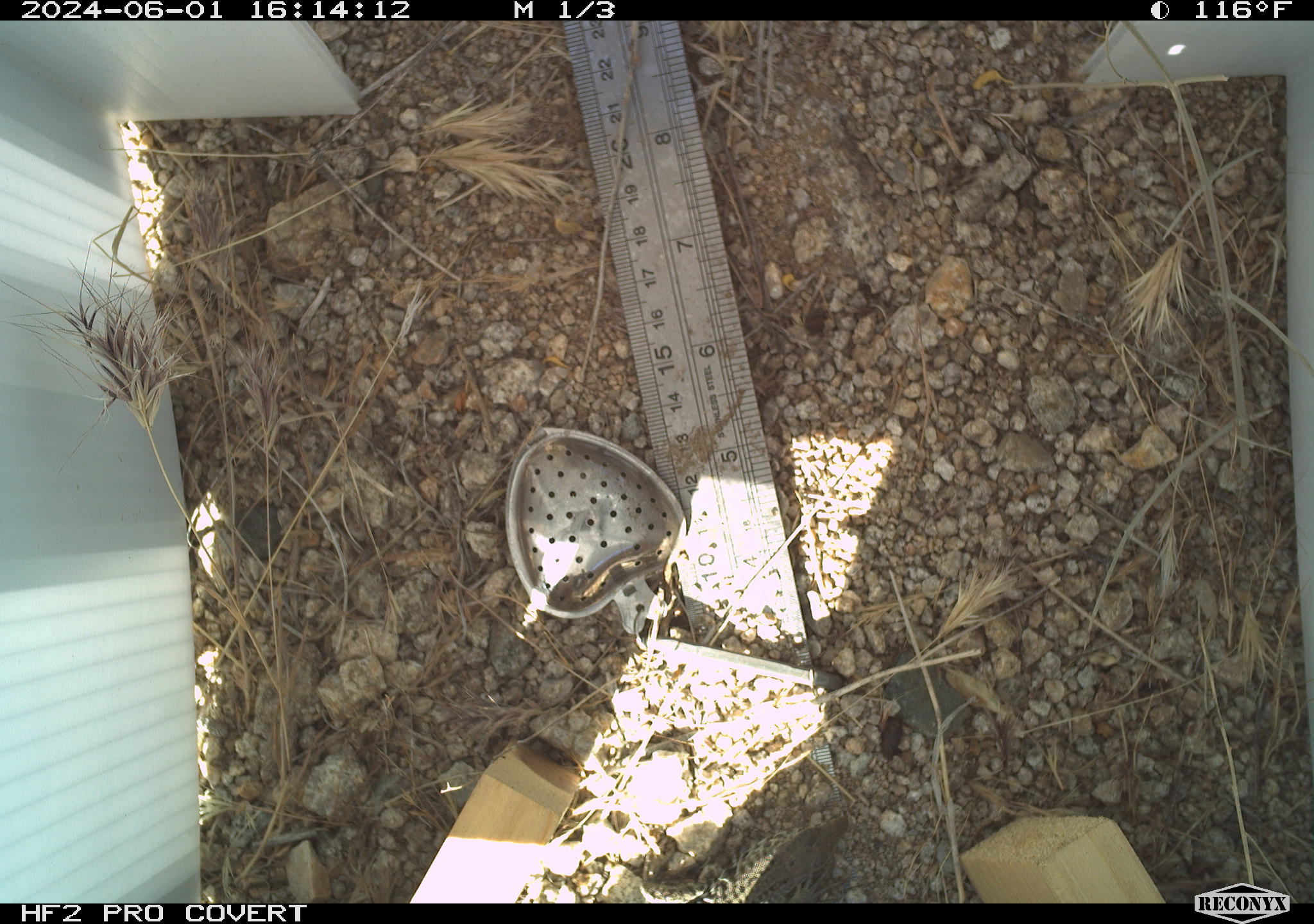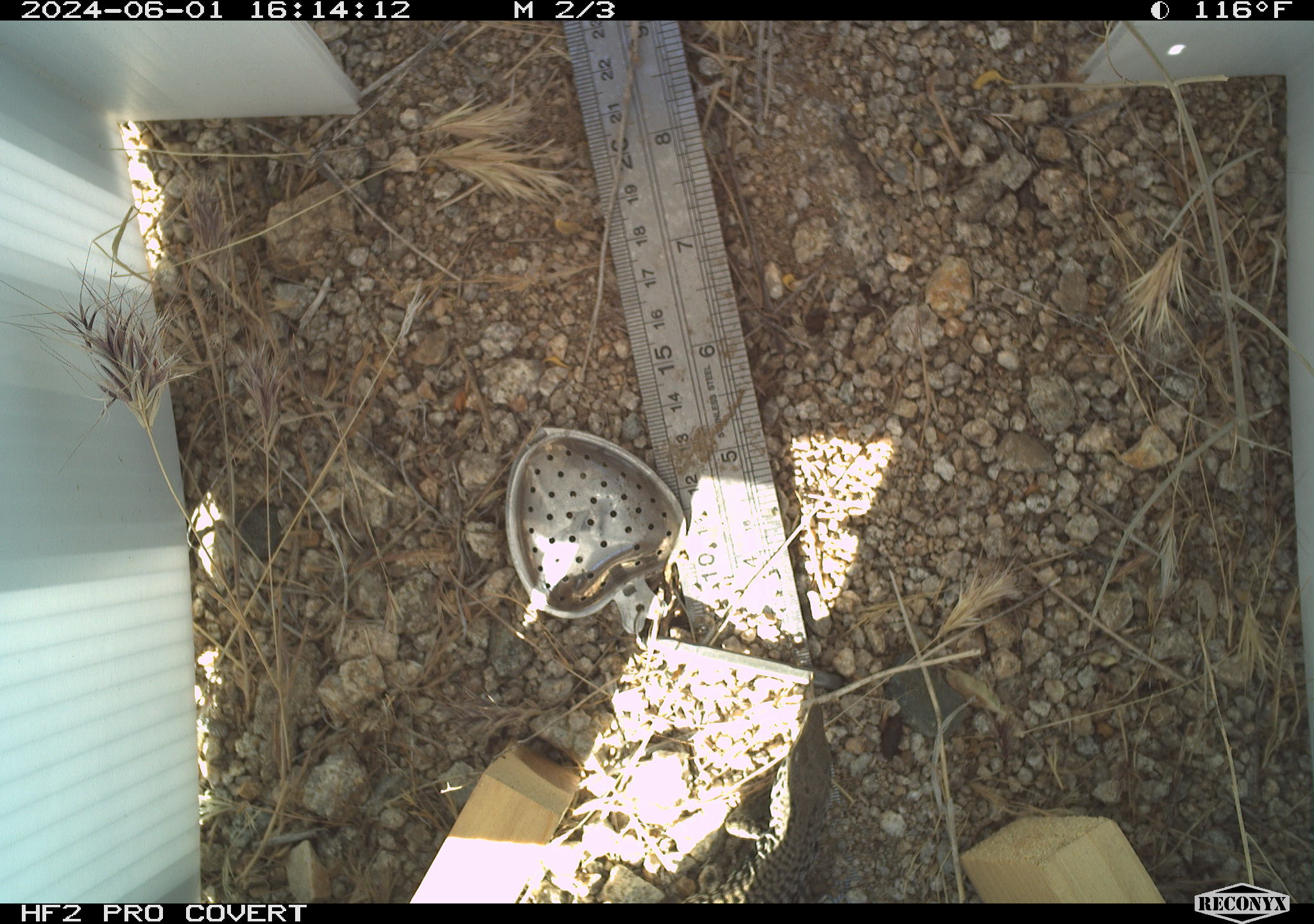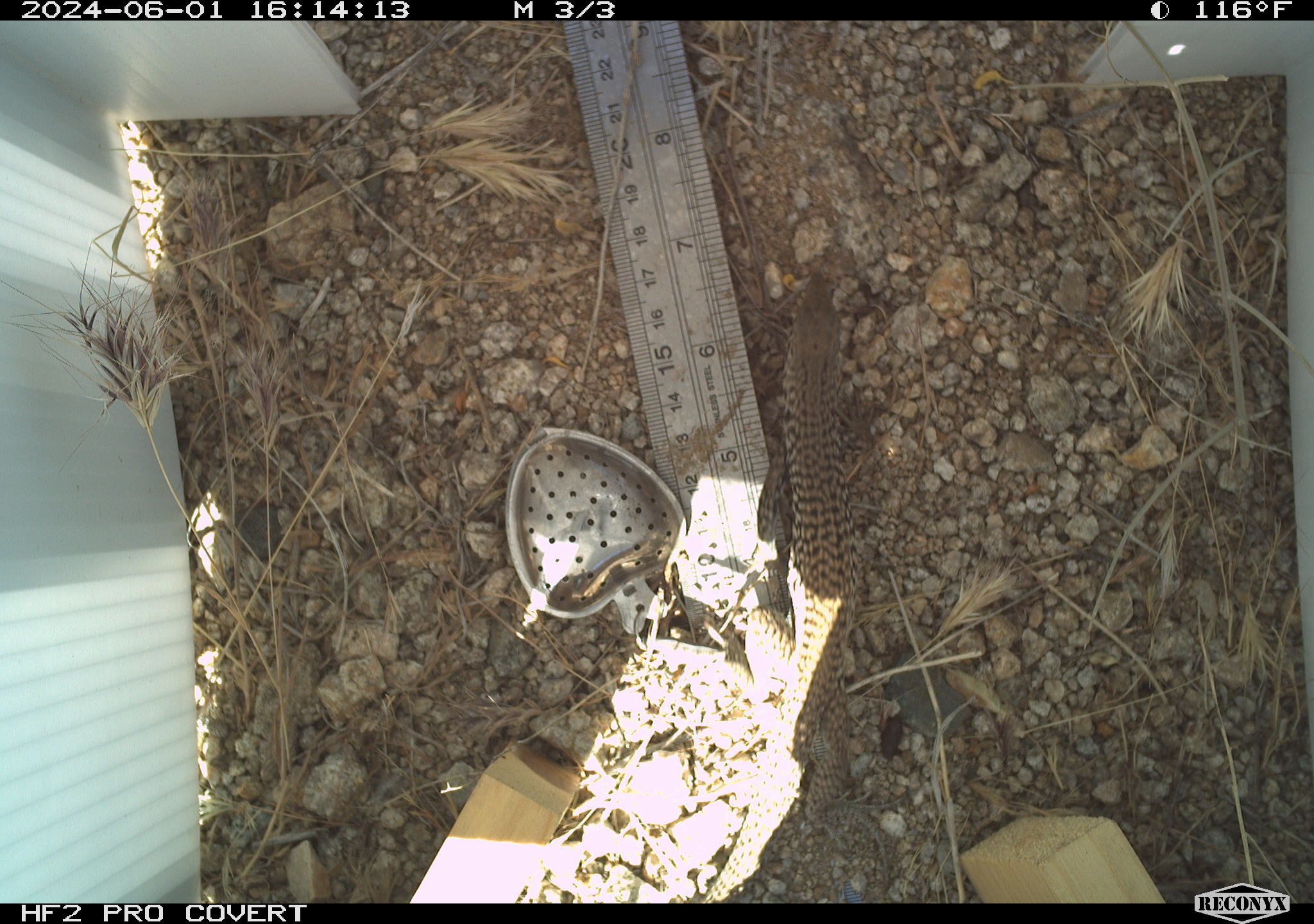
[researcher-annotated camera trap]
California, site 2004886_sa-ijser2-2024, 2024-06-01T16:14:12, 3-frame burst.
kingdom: Animalia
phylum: Chordata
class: Reptilia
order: Squamata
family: Teiidae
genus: Aspidoscelis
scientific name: Aspidoscelis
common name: whiptail lizards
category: aspidoscelis species